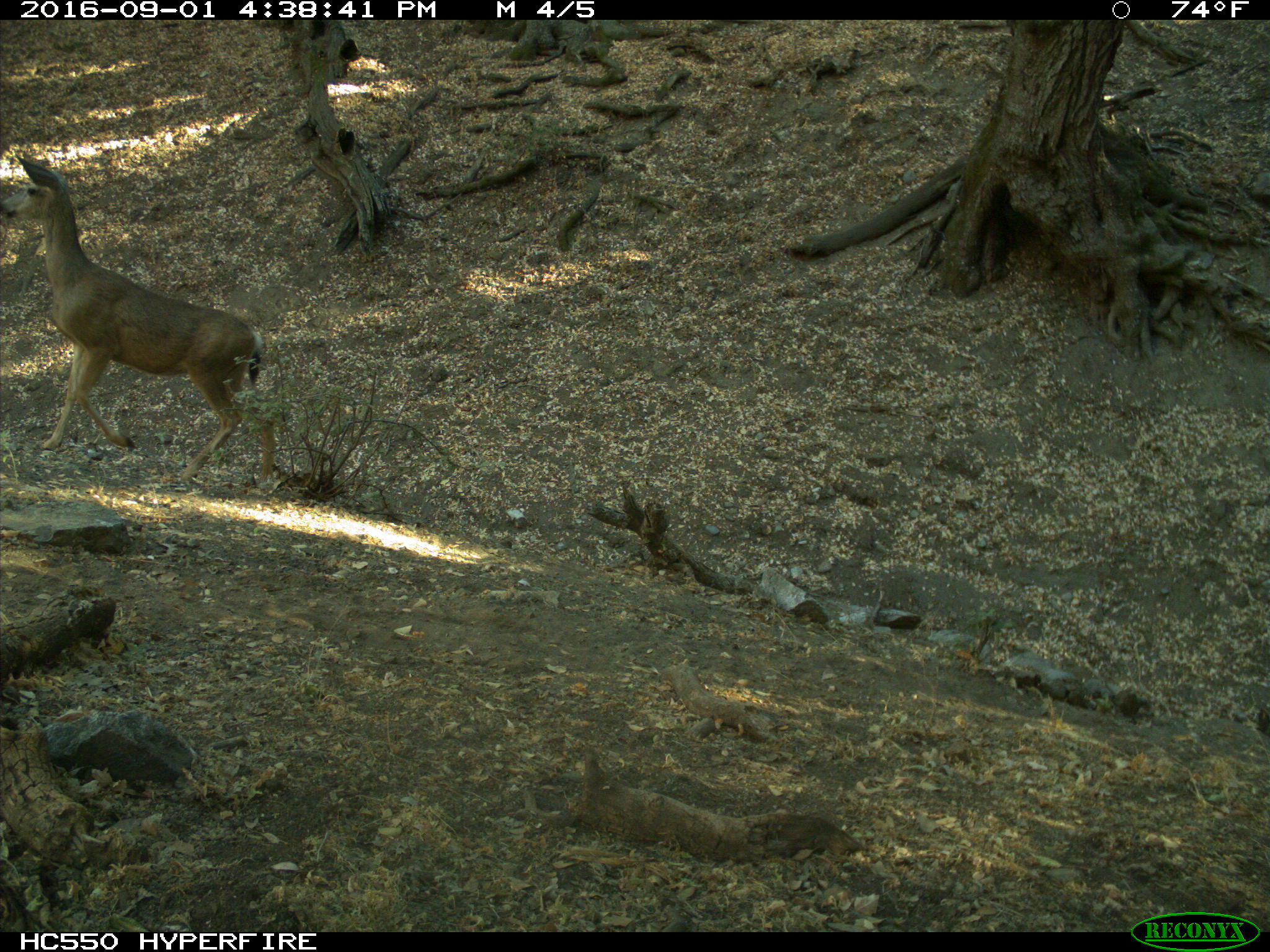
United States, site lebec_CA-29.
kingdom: Animalia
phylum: Chordata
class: Mammalia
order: Artiodactyla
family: Cervidae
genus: Odocoileus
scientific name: Odocoileus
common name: deer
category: unidentified deer